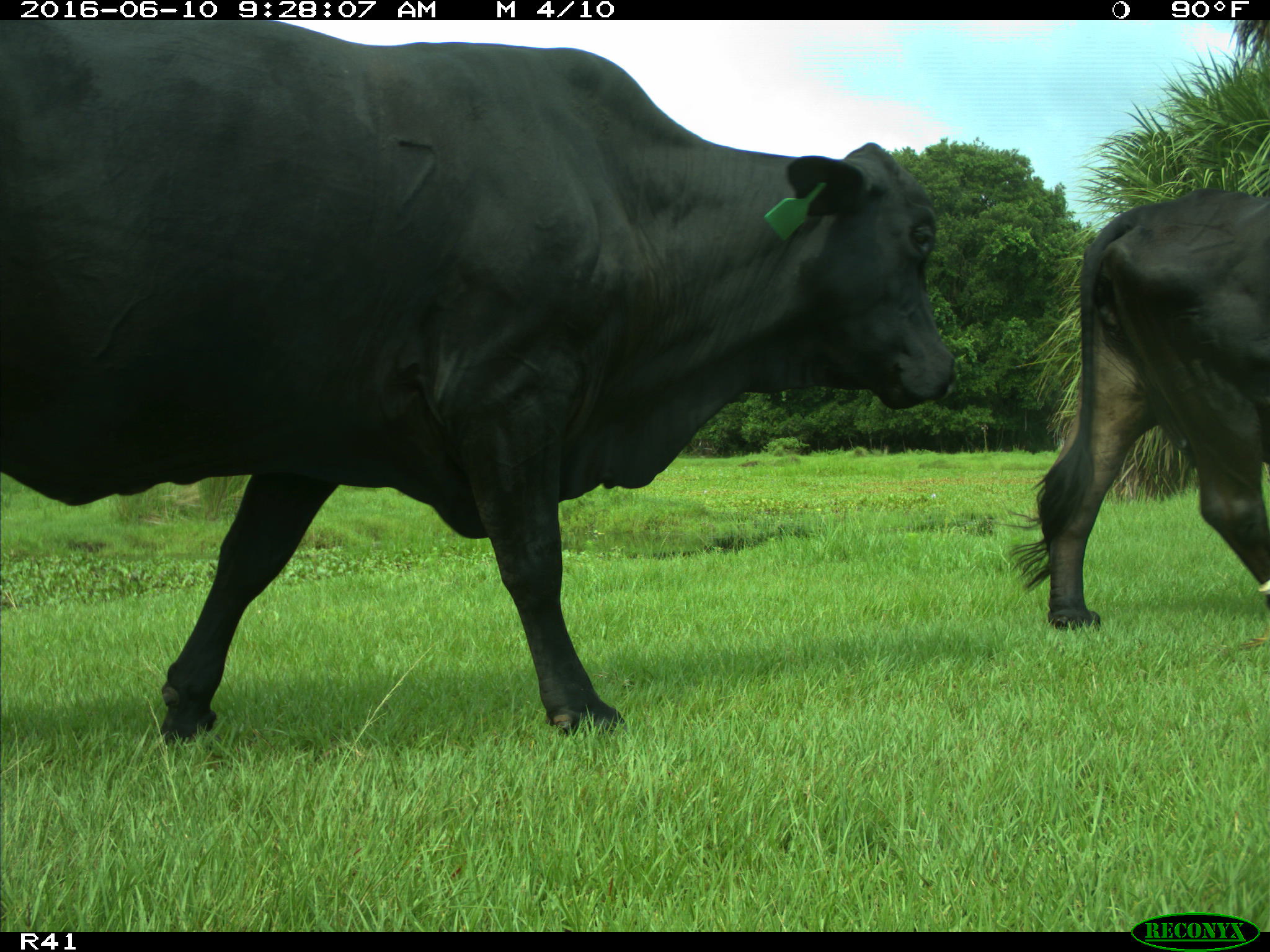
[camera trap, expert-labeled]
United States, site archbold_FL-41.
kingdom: Animalia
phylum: Chordata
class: Mammalia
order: Artiodactyla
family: Bovidae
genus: Bos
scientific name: Bos taurus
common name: domestic cow